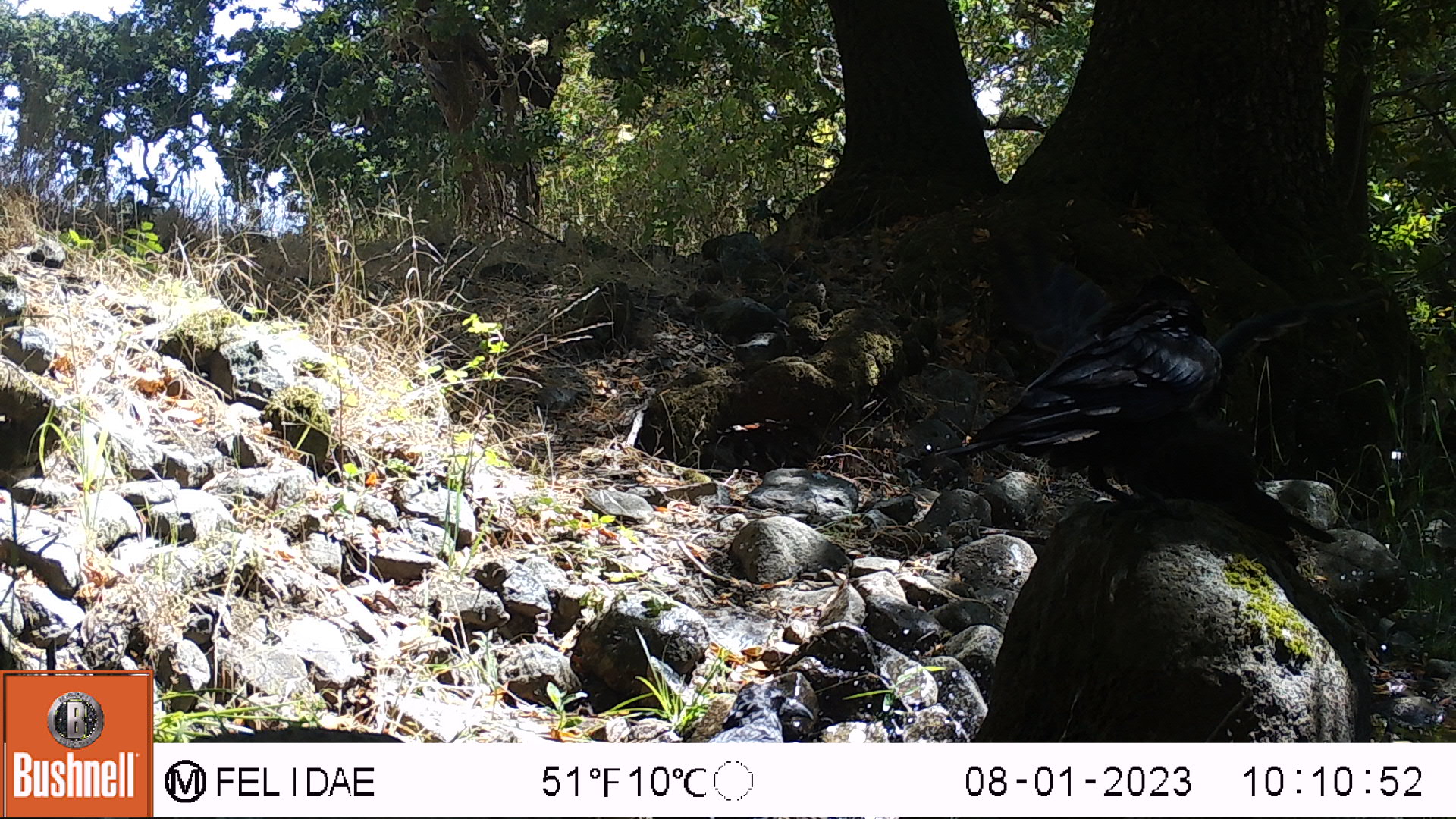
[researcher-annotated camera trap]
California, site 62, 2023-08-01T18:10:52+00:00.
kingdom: Animalia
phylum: Chordata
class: Aves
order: Passeriformes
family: Corvidae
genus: Corvus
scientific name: Corvus brachyrhynchos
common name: american crow